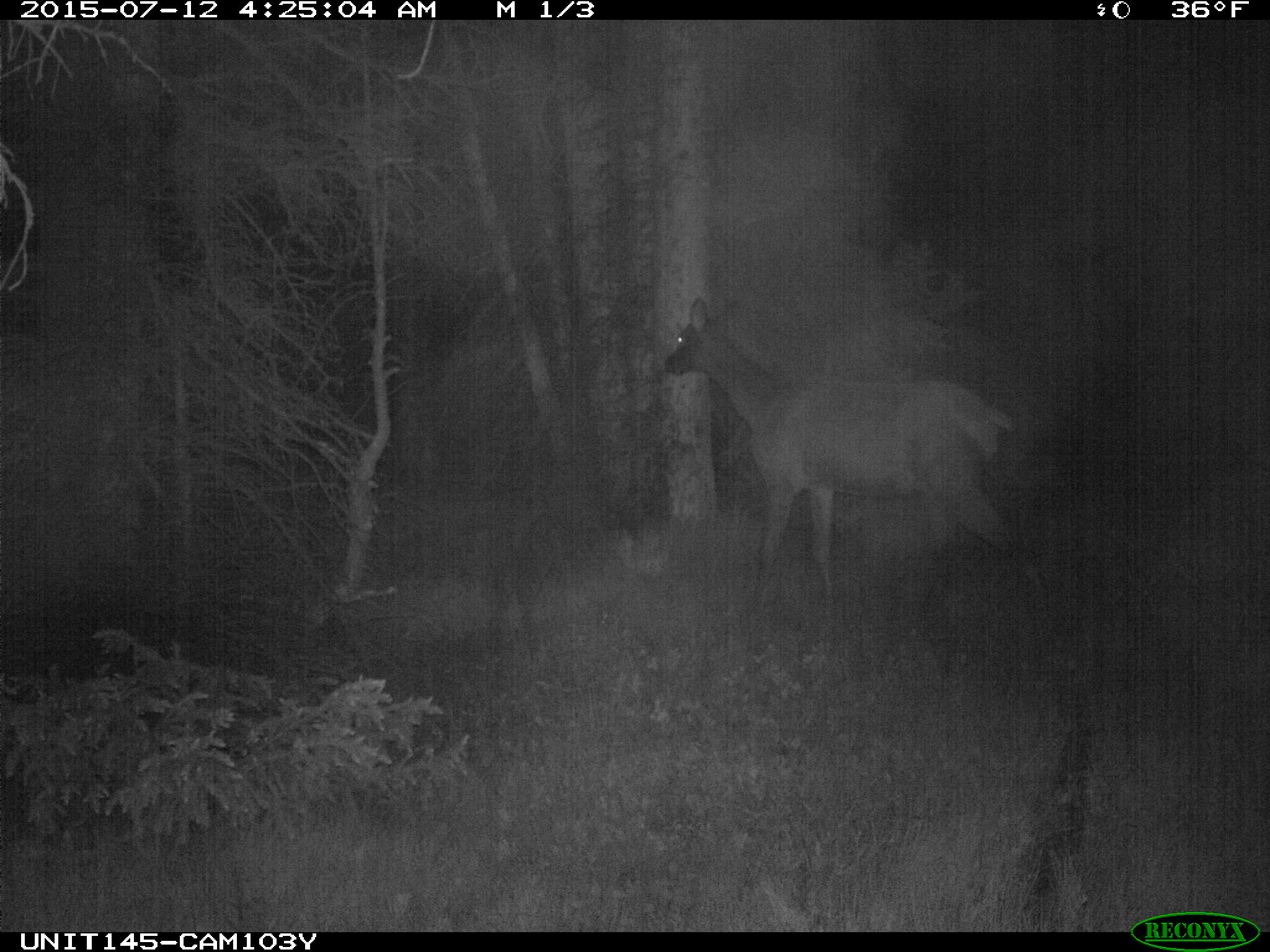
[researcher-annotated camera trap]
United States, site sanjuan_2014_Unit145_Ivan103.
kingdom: Animalia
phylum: Chordata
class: Mammalia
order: Artiodactyla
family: Cervidae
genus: Cervus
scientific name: Cervus elaphus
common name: red deer